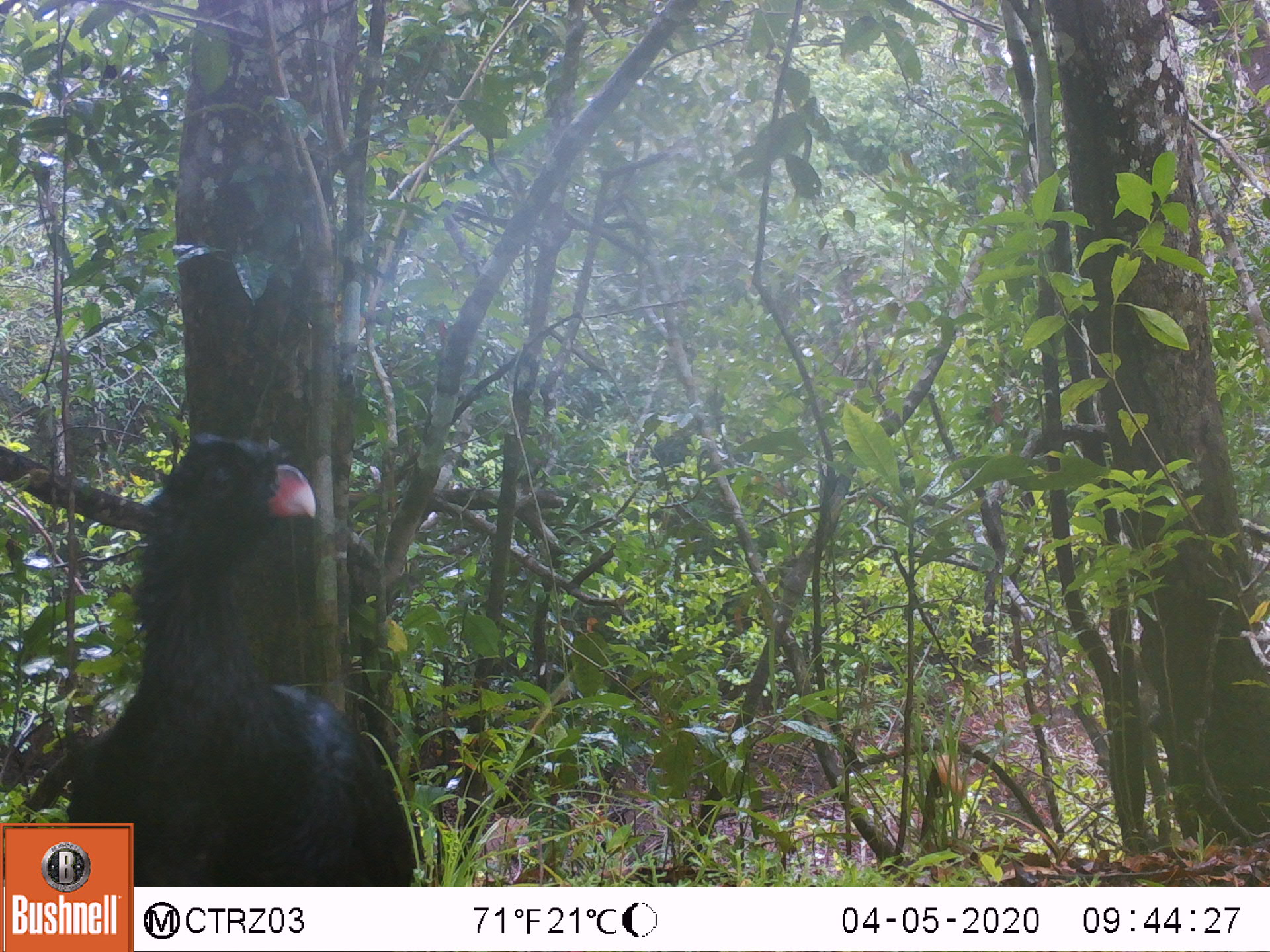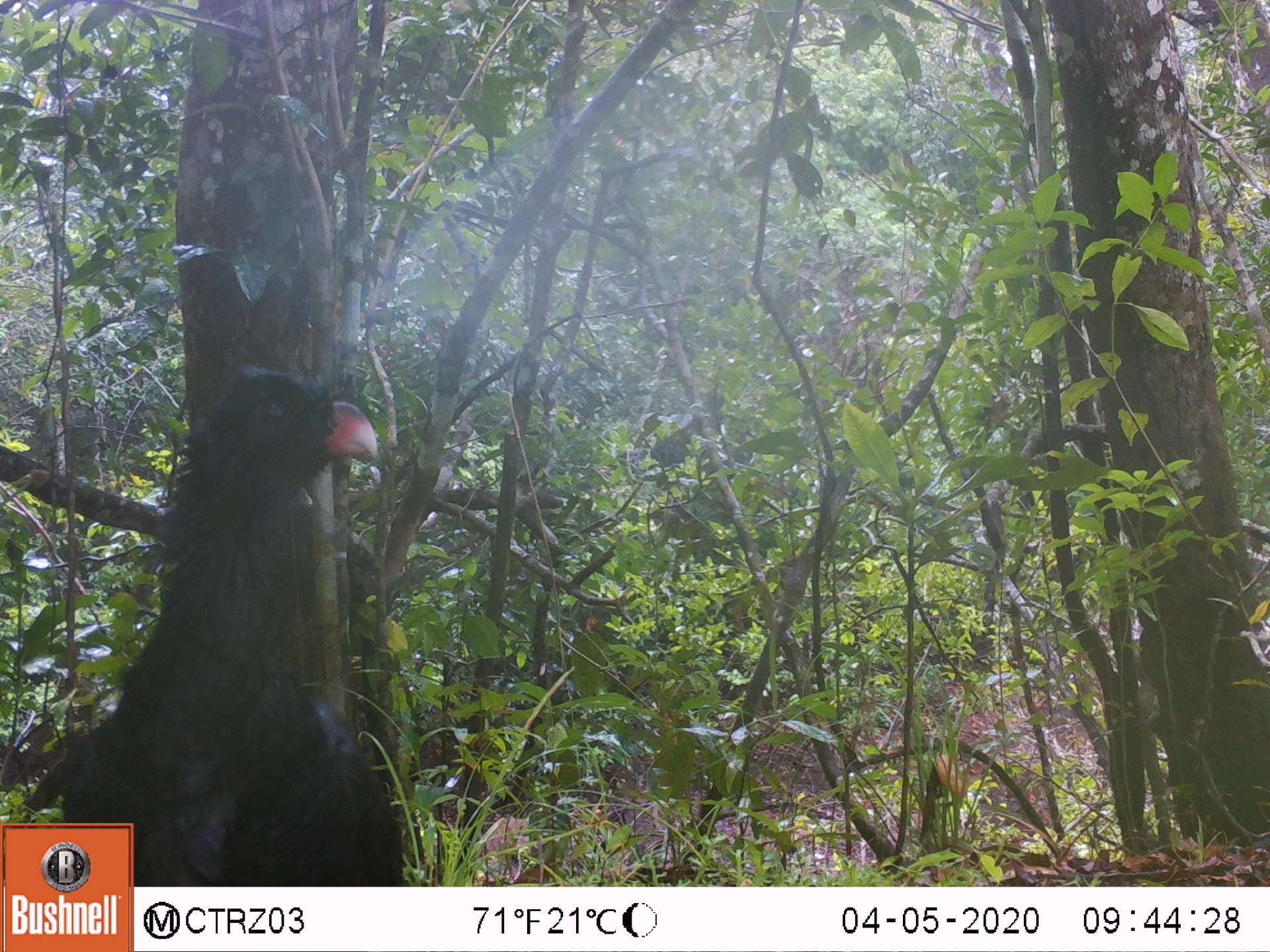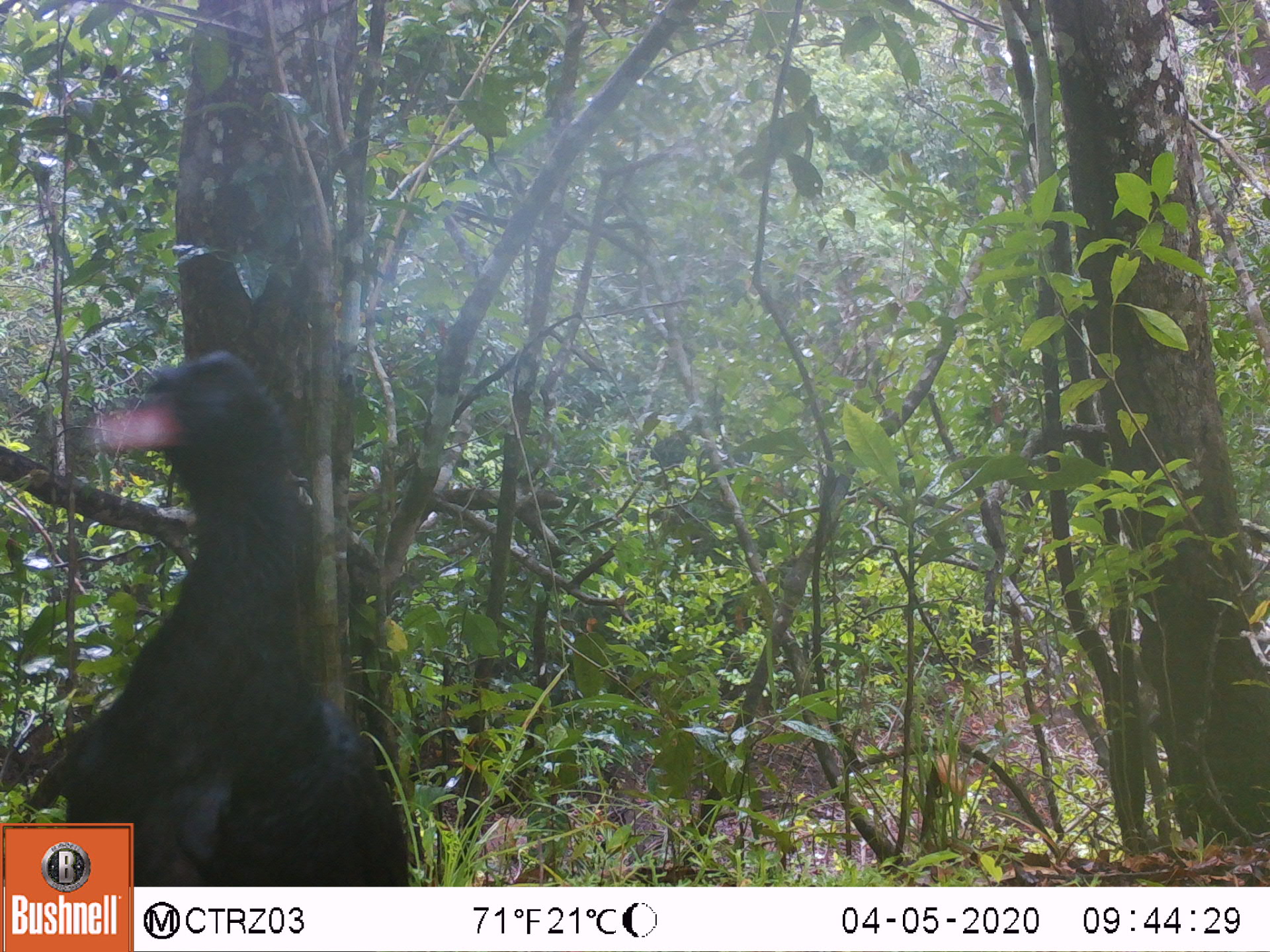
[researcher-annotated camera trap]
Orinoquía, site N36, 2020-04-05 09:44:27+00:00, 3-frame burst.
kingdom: Animalia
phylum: Chordata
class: Aves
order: Galliformes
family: Cracidae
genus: Mitu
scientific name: Mitu salvini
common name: salvin's currasow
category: salvins curassow